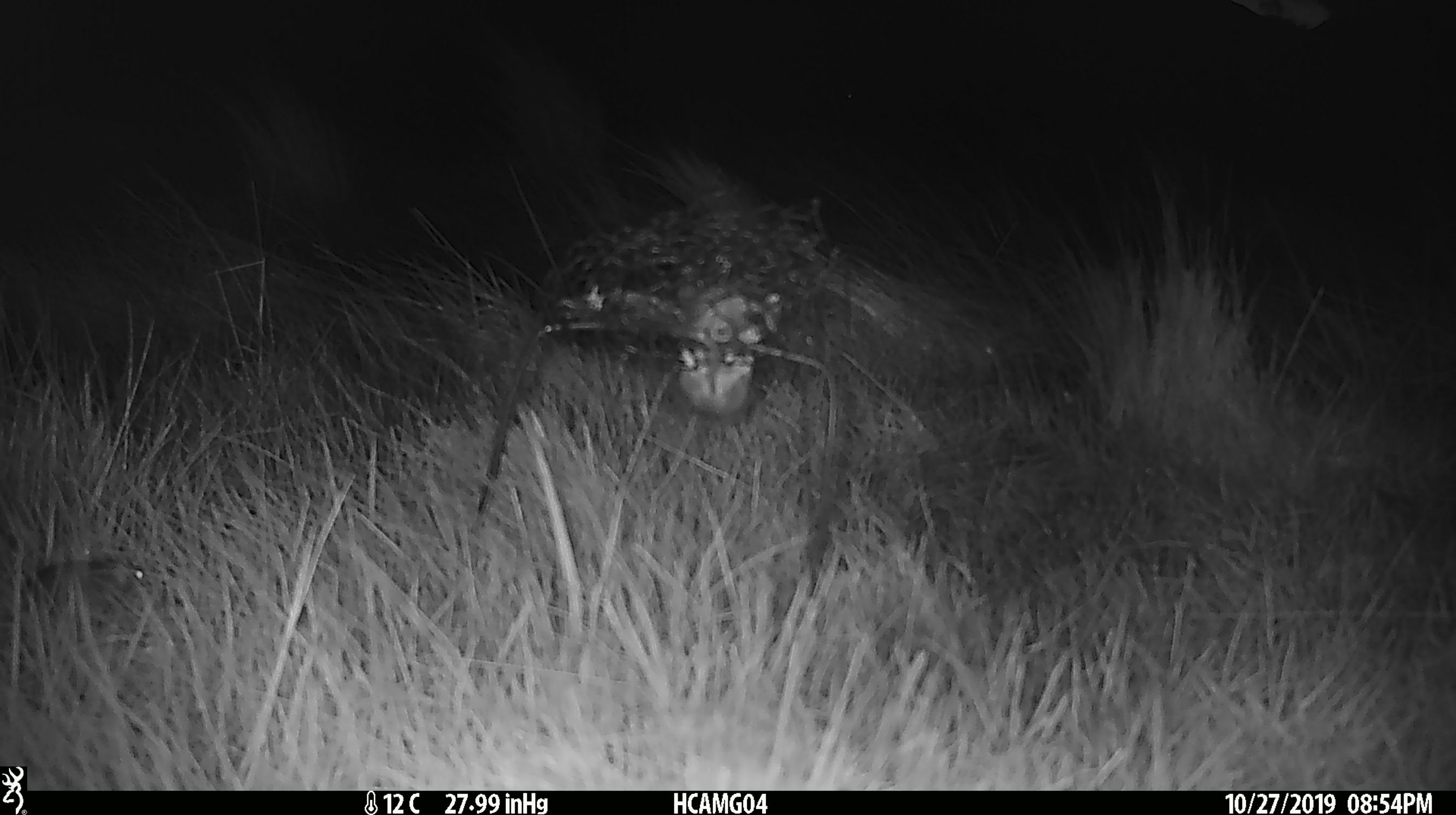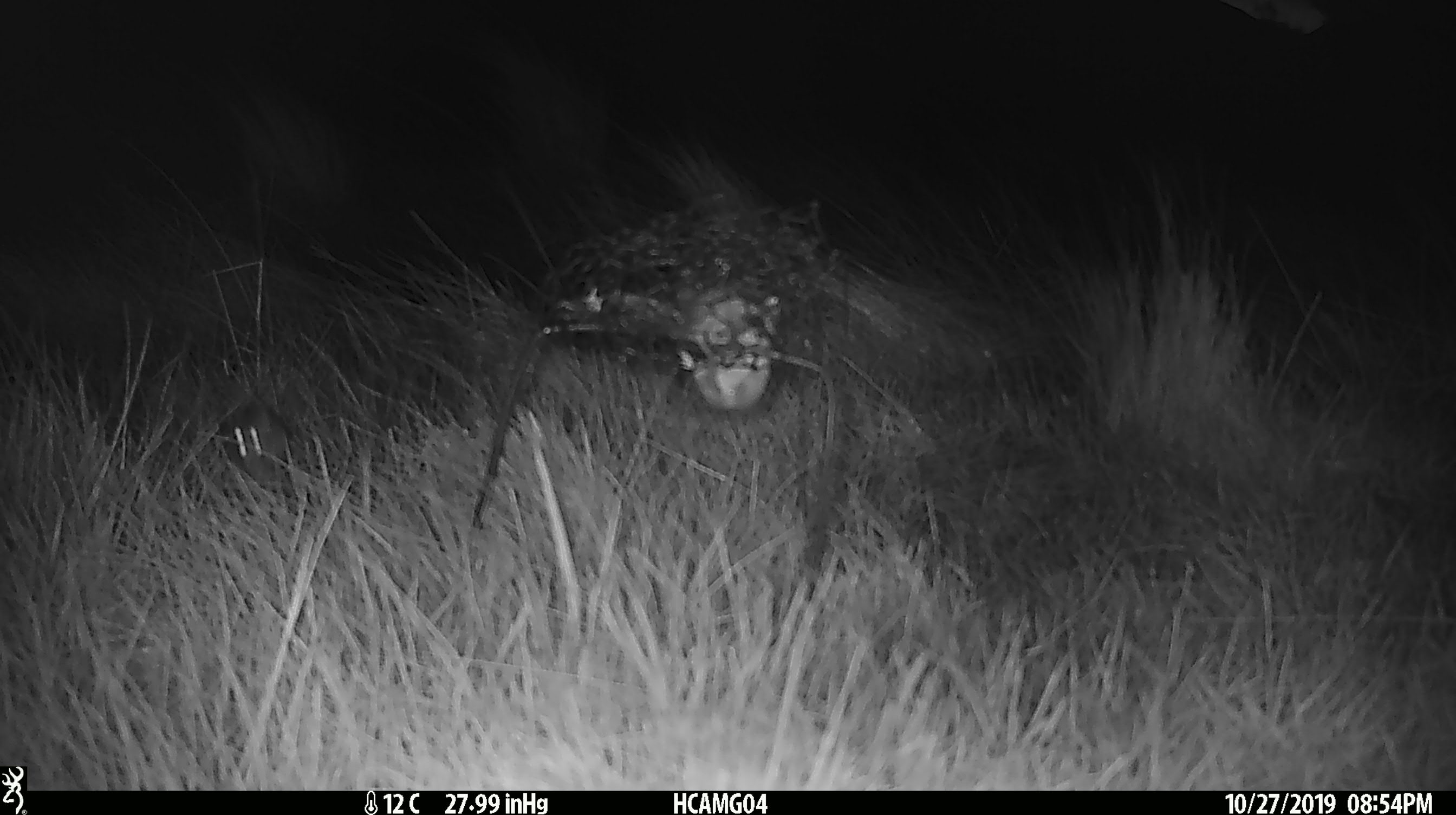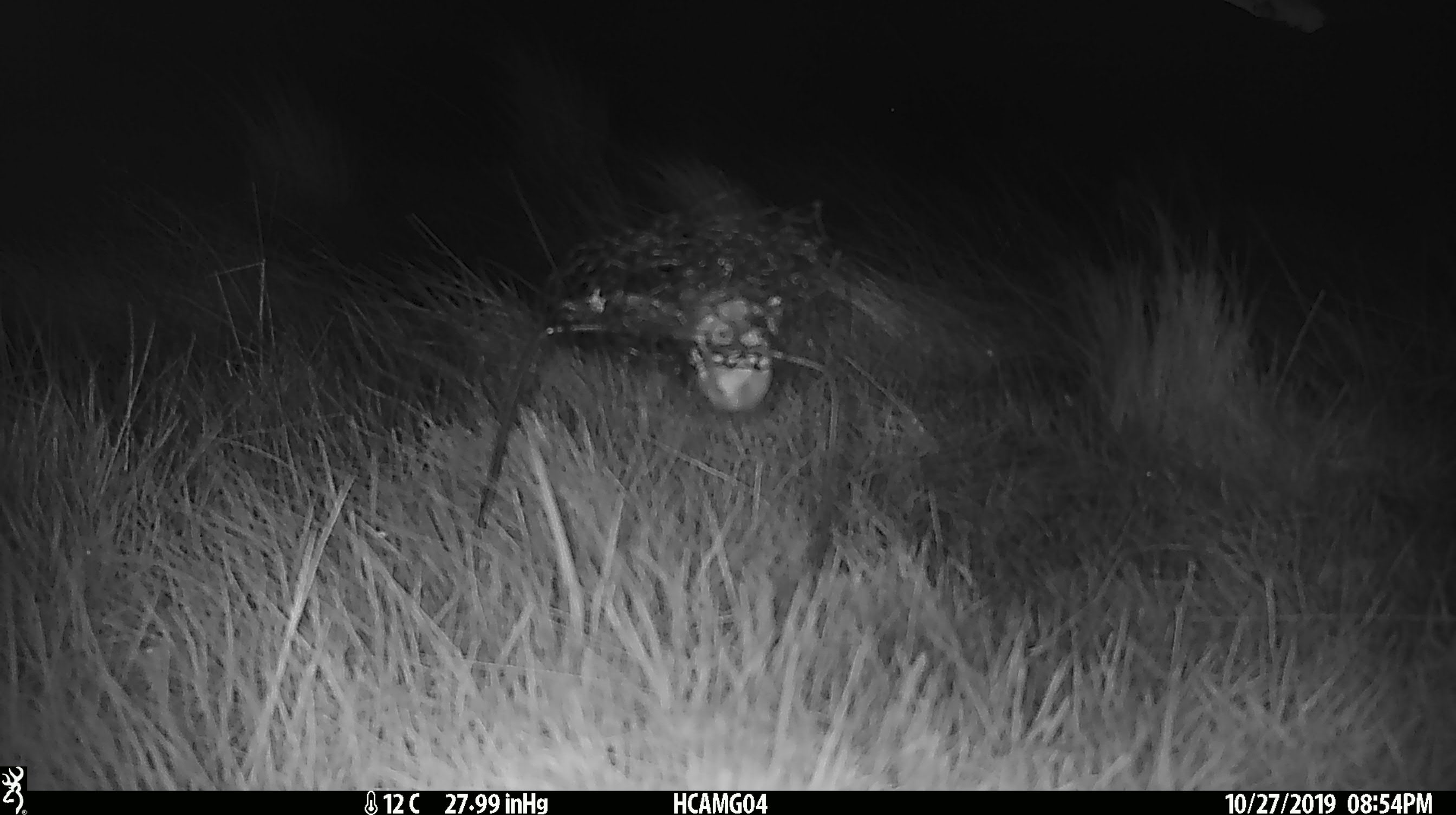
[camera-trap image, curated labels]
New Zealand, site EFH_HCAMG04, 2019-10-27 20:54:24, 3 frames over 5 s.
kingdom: Animalia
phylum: Chordata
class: Mammalia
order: Rodentia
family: Muridae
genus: Mus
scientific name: Mus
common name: mouse